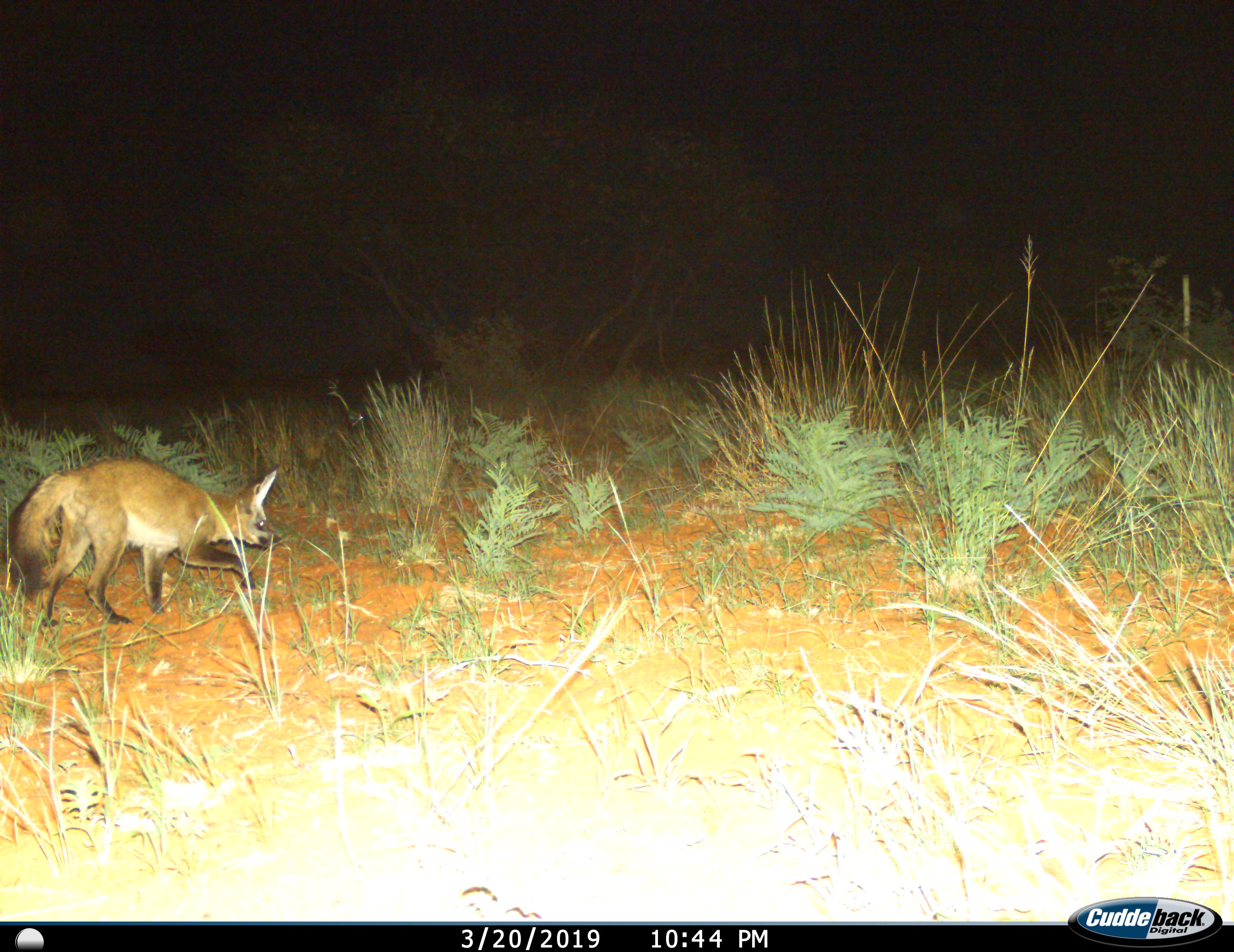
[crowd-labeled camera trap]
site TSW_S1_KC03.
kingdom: Animalia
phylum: Chordata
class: Mammalia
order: Carnivora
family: Canidae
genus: Otocyon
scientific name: Otocyon megalotis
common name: bat-eared fox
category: foxbateared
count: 1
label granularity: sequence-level